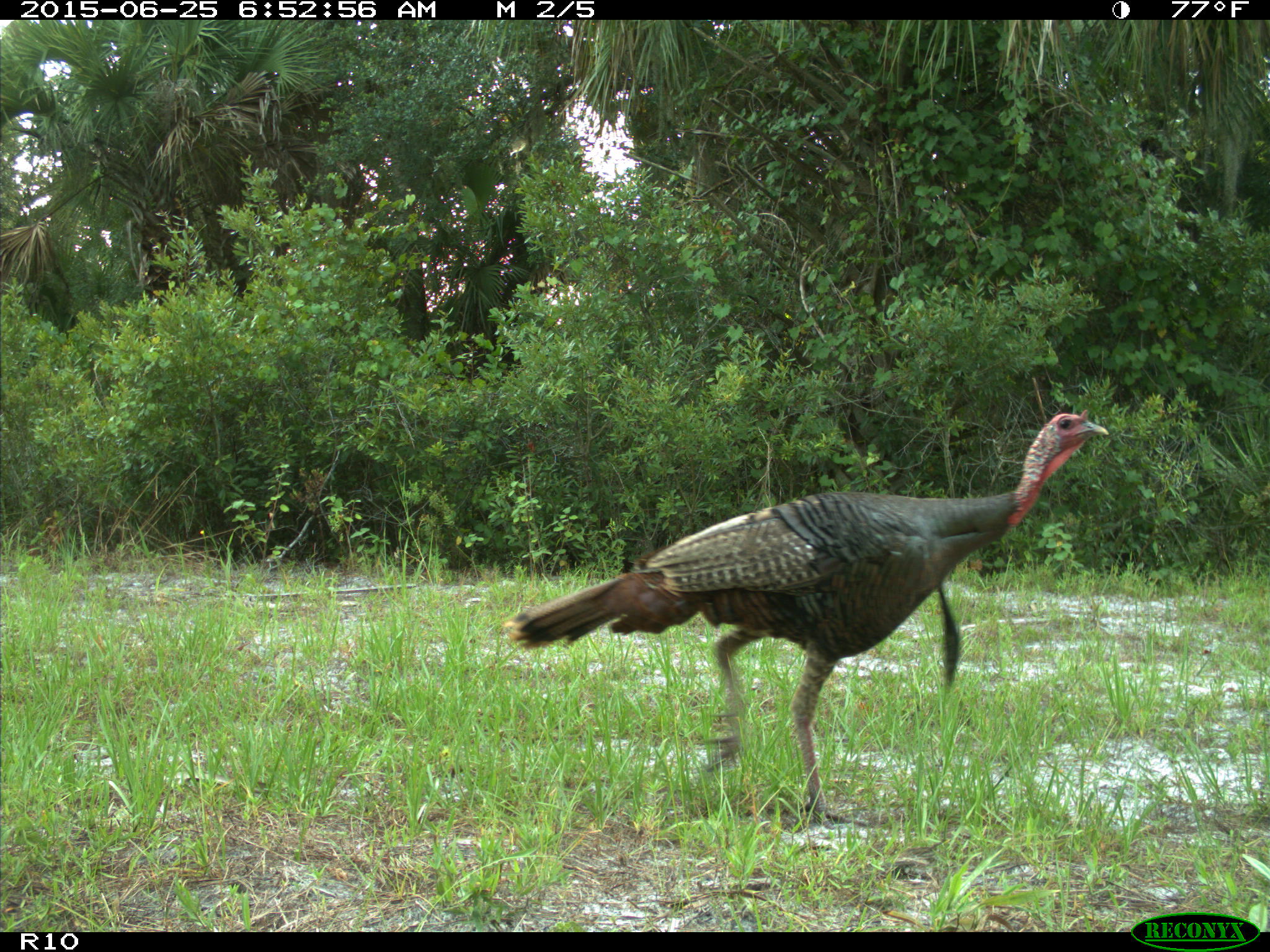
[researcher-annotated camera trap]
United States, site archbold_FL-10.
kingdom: Animalia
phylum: Chordata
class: Aves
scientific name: Aves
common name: birds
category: unidentified bird